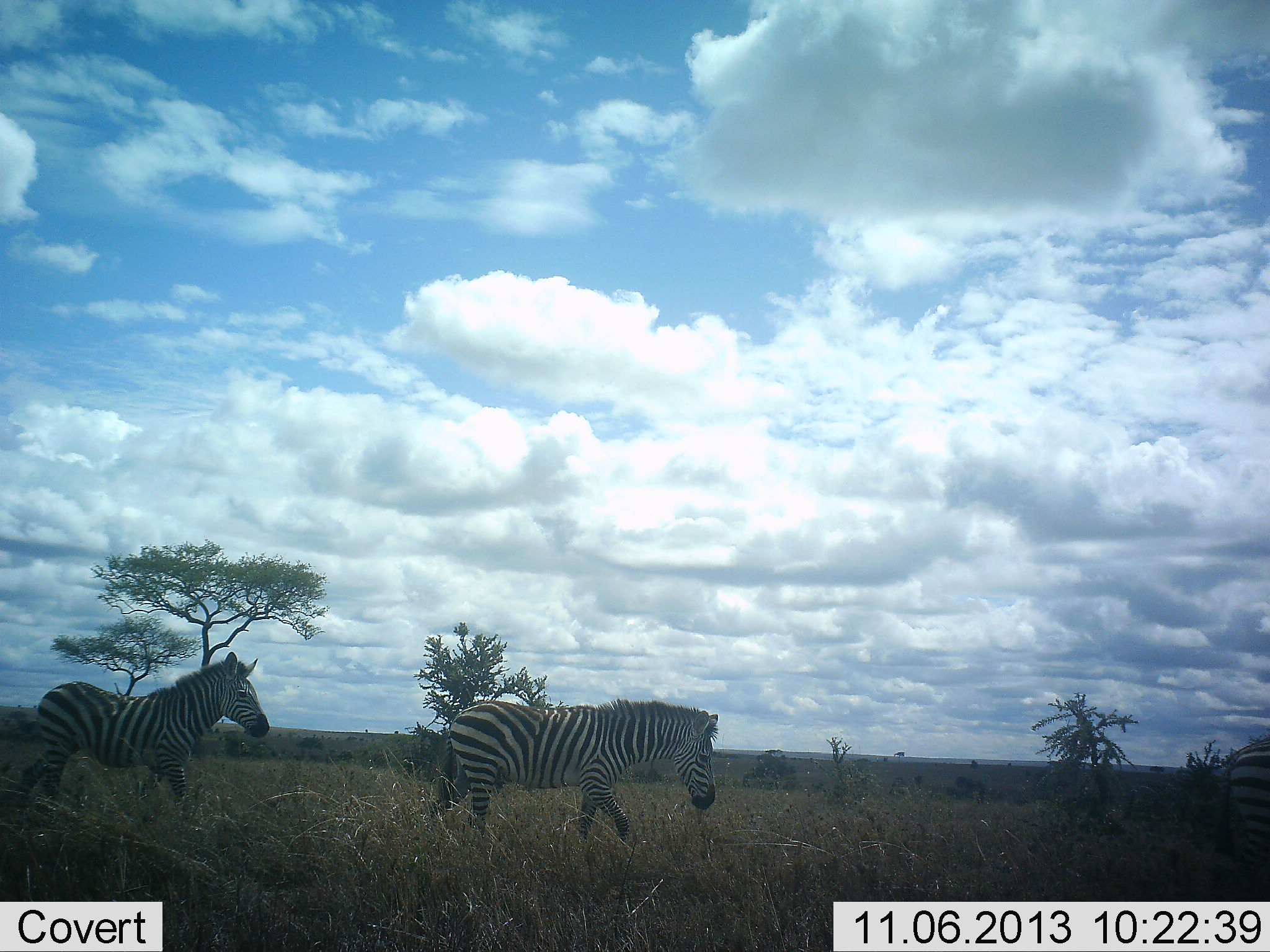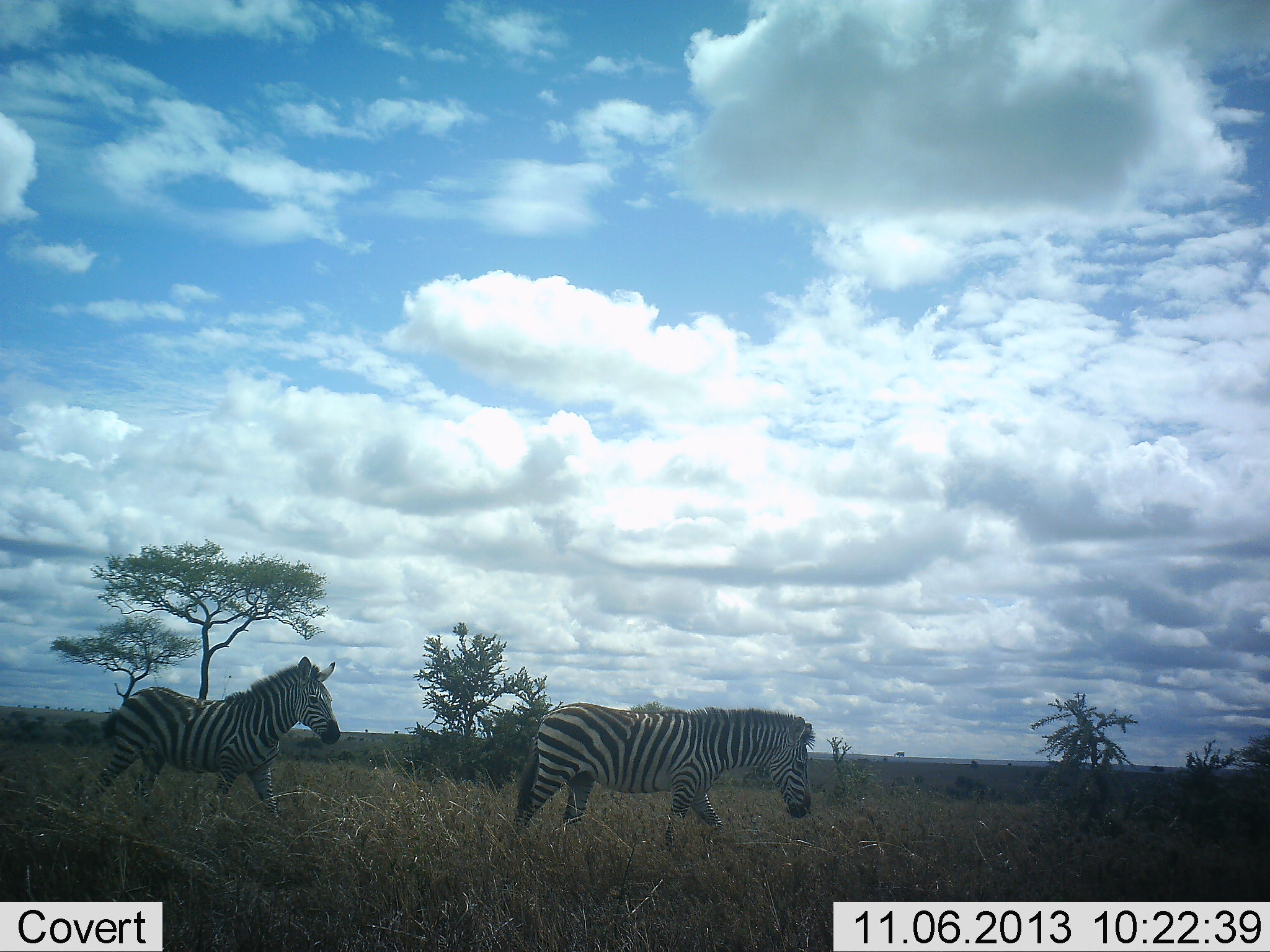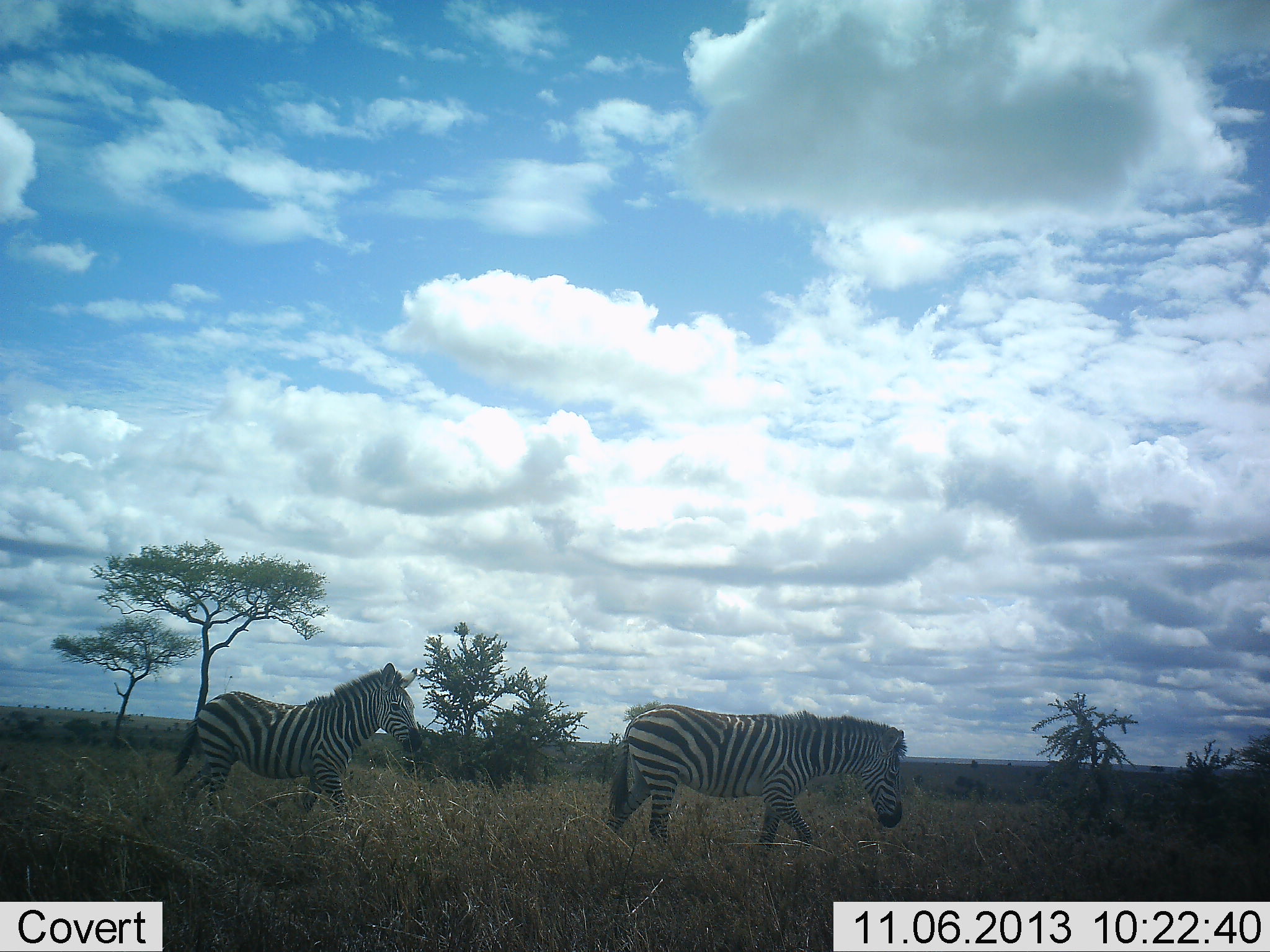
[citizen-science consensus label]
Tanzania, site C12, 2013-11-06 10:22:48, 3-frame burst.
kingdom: Animalia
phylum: Chordata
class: Mammalia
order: Perissodactyla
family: Equidae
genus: Equus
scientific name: Equus quagga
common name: plains zebra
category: zebra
Zebra (plains zebra) (Equus quagga), count 3. Behavior (volunteer vote fractions): standing 0%, resting 0%, moving 100%, interacting 0%. Young present (vote fraction): 0%. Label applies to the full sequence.